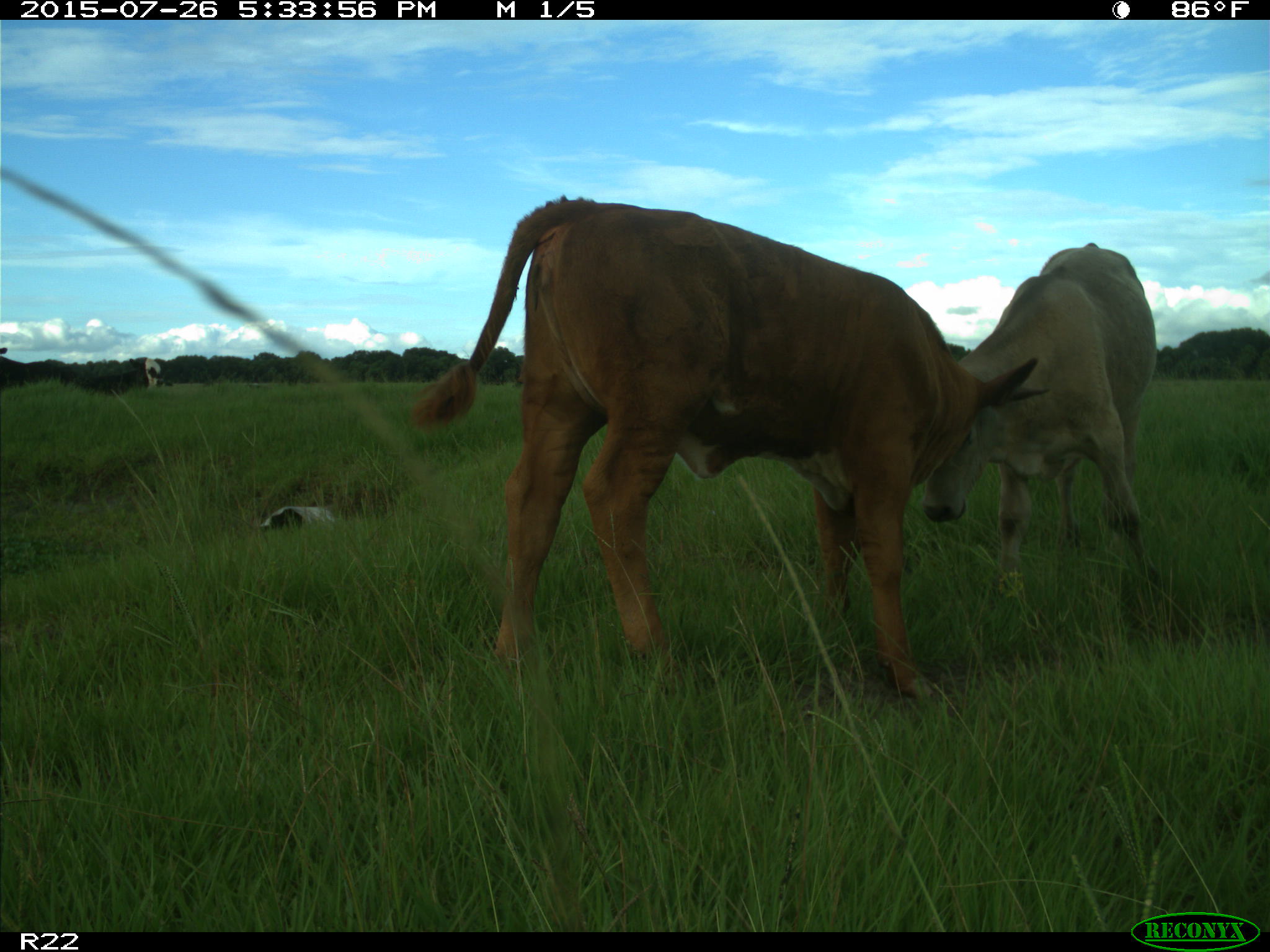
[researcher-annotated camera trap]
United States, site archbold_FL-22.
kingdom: Animalia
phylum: Chordata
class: Mammalia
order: Artiodactyla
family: Bovidae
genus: Bos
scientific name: Bos taurus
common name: domestic cow